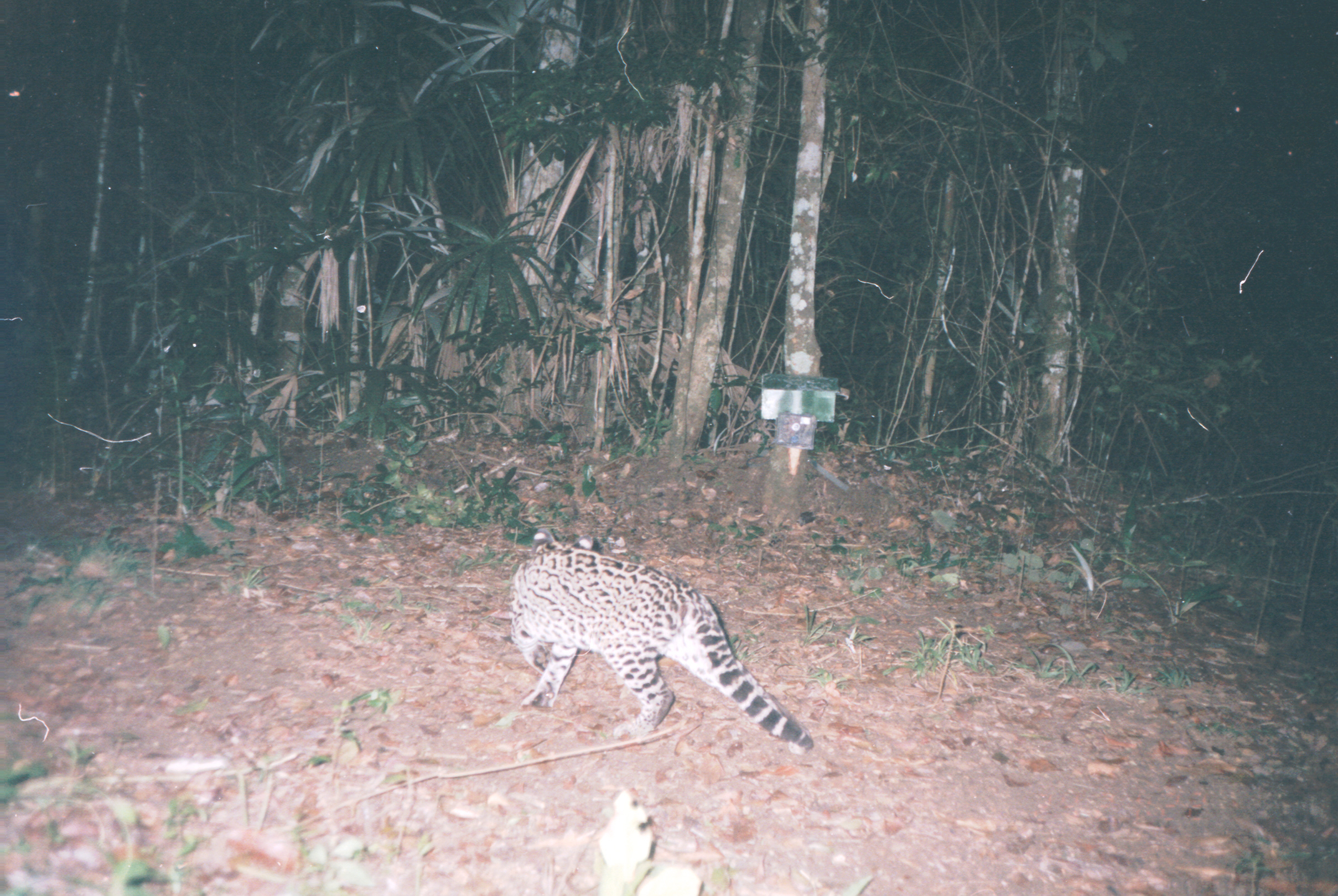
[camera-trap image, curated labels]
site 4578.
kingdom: Animalia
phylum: Chordata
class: Mammalia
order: Carnivora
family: Felidae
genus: Leopardus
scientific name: Leopardus pardalis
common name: ocelot